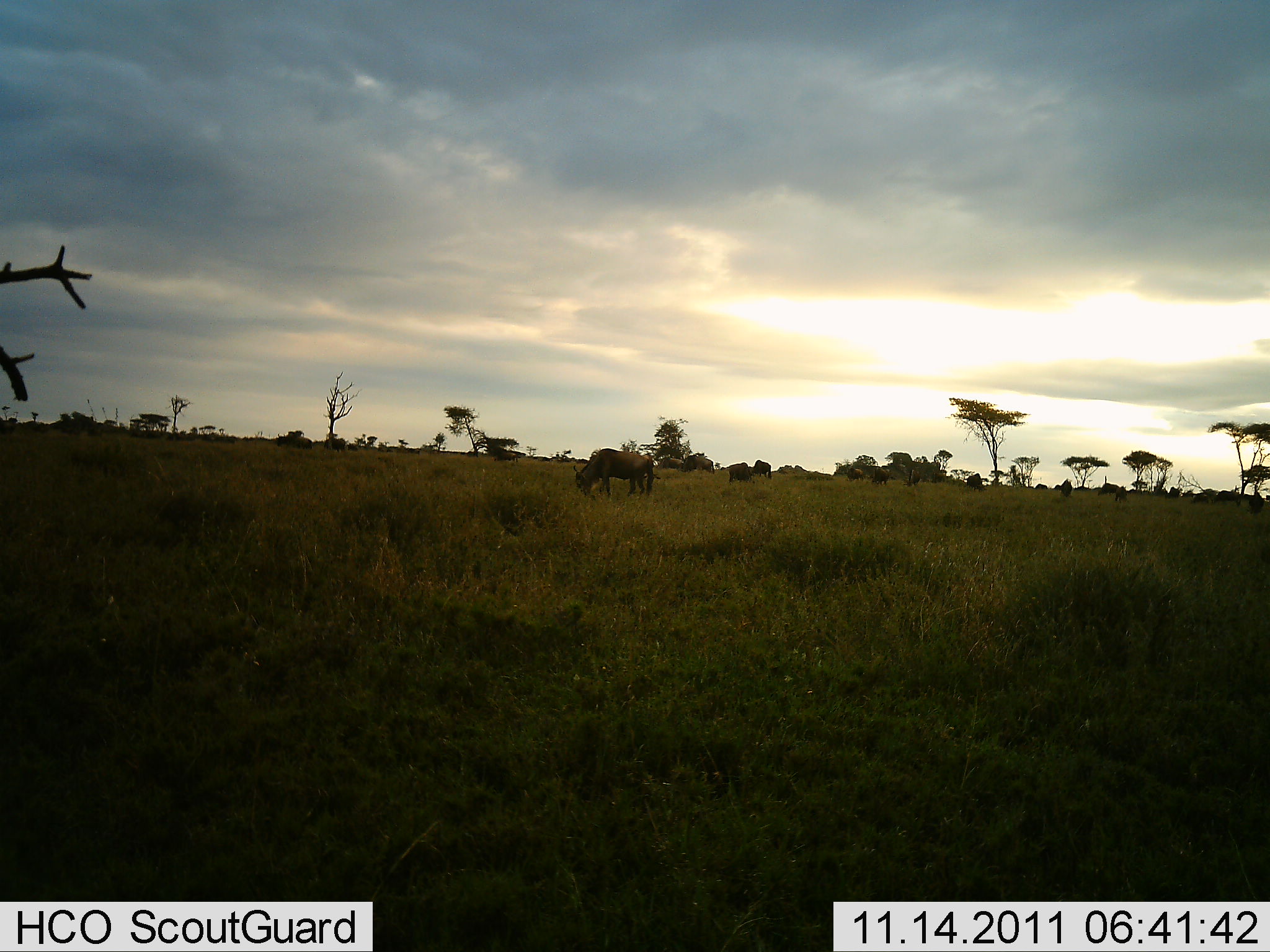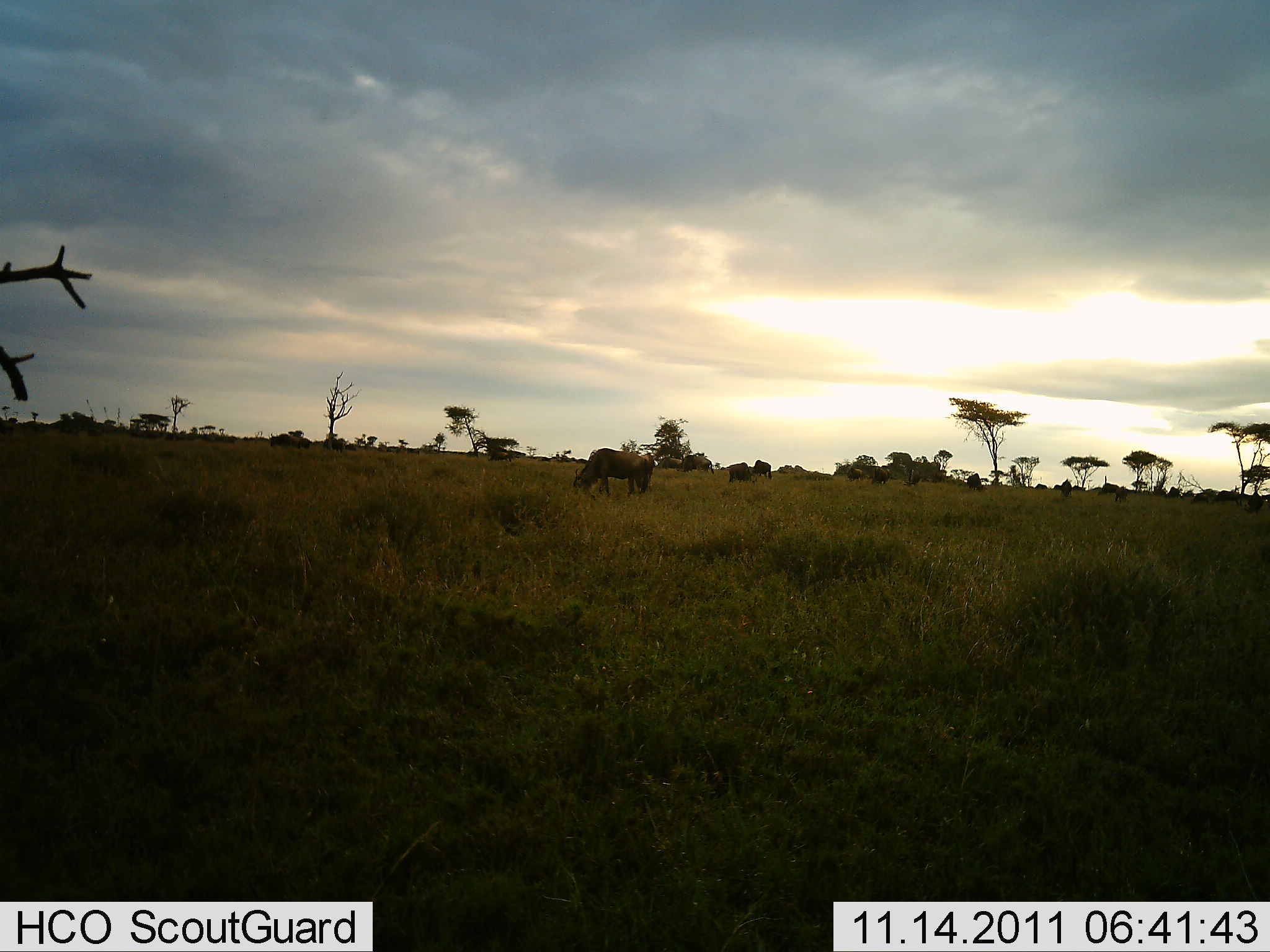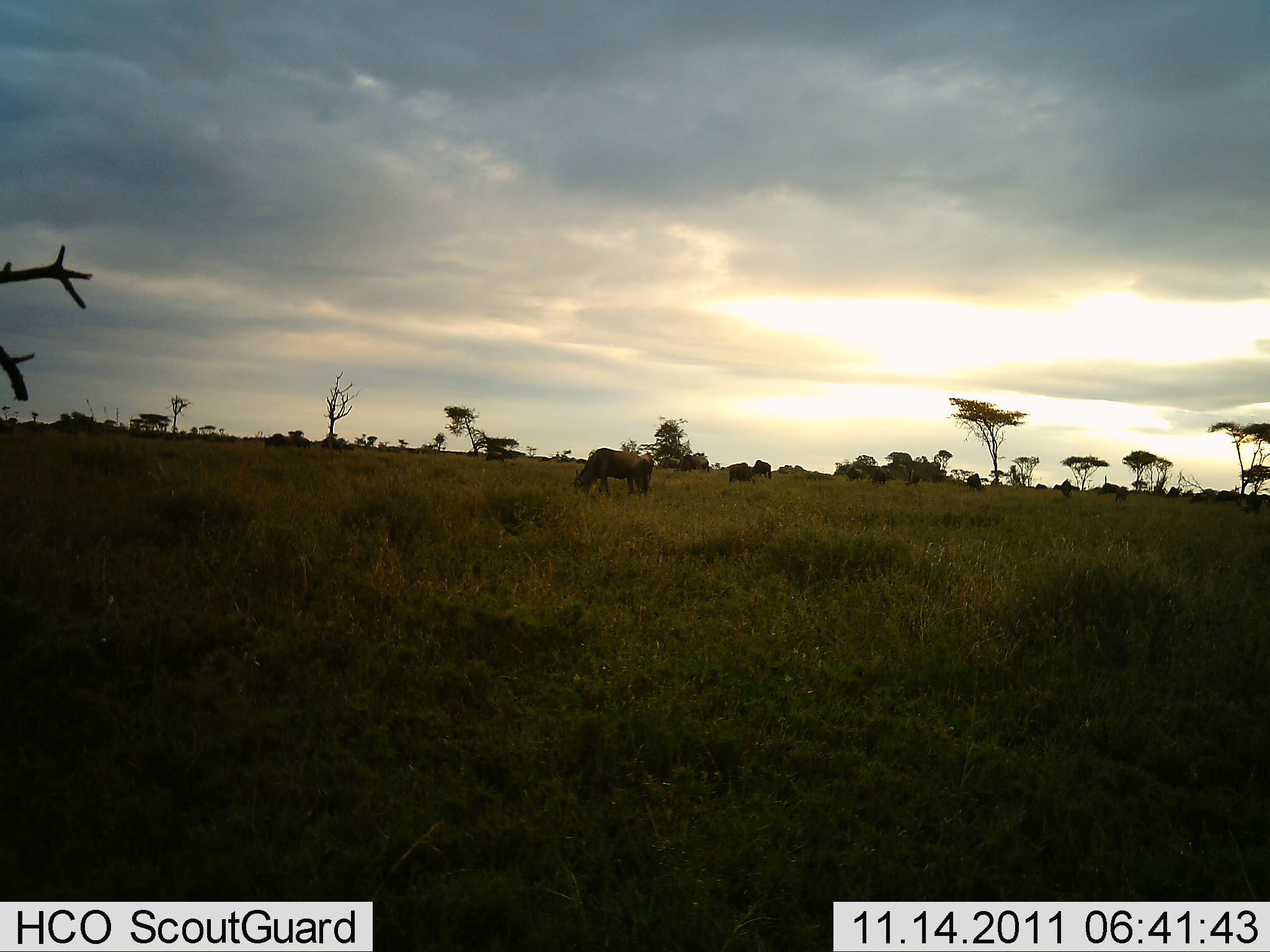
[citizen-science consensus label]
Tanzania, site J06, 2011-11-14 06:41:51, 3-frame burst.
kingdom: Animalia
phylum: Chordata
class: Mammalia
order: Artiodactyla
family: Bovidae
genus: Connochaetes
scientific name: Connochaetes taurinus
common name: blue wildebeest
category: wildebeest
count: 11-50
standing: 31%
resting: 0%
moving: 23%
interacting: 0%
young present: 0%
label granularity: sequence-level